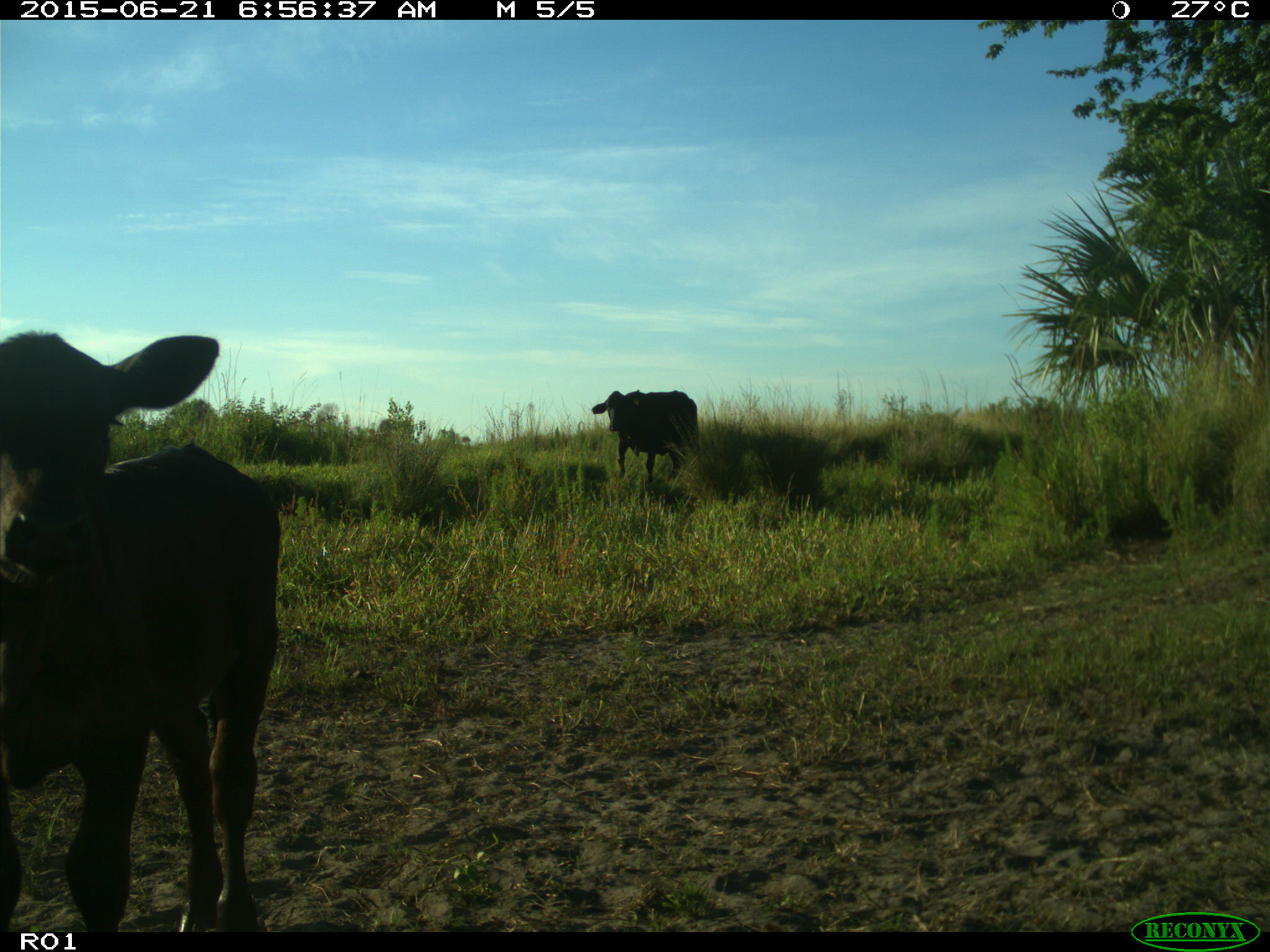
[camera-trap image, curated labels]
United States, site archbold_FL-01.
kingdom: Animalia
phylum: Chordata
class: Mammalia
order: Artiodactyla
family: Bovidae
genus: Bos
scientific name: Bos taurus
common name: domestic cow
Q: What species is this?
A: Bos taurus (domestic cow).